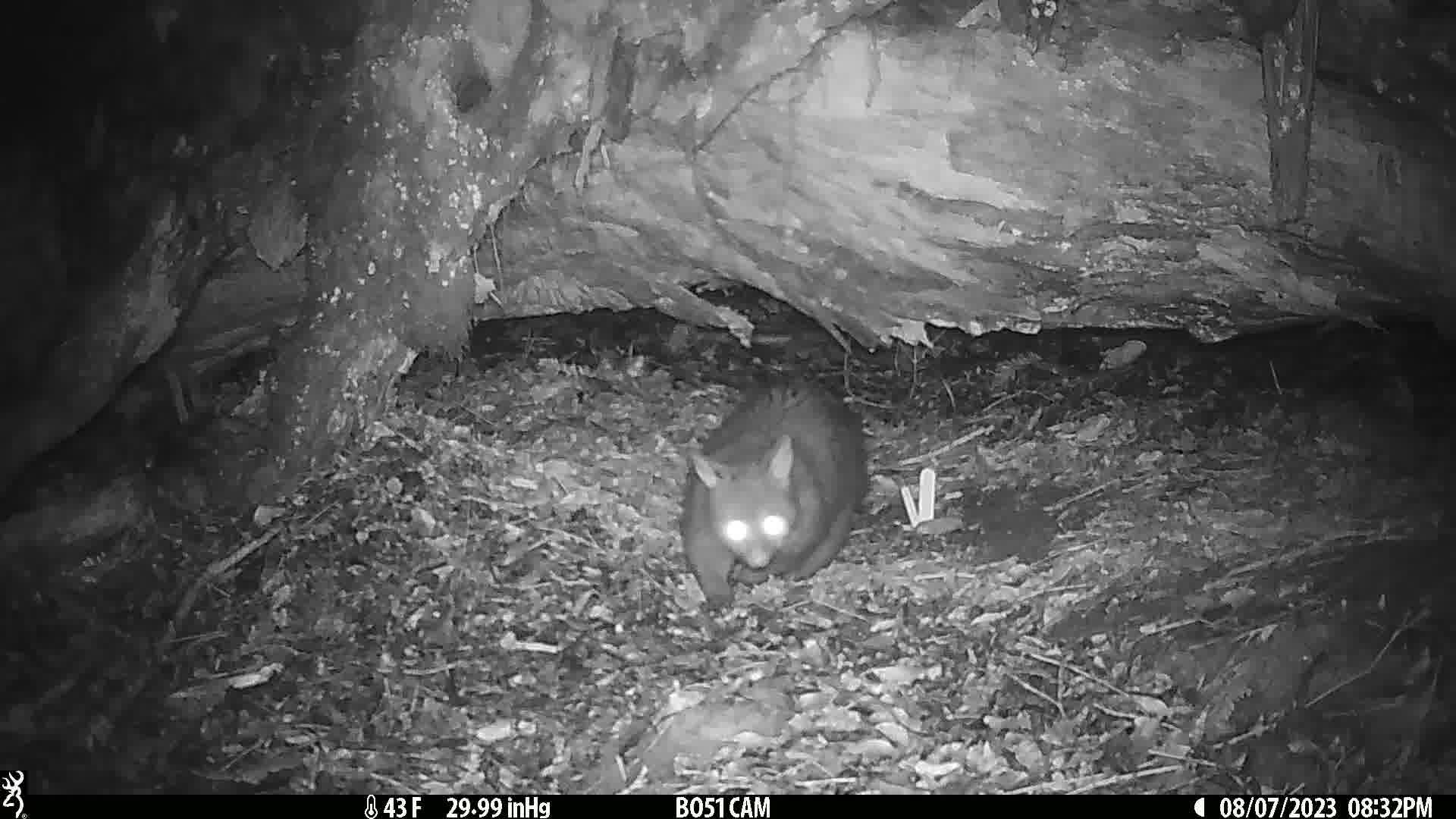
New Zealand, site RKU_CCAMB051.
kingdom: Animalia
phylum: Chordata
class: Mammalia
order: Diprotodontia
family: Phalangeridae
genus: Trichosurus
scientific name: Trichosurus vulpecula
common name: common brushtail possum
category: possum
Possum (common brushtail possum) (Trichosurus vulpecula).